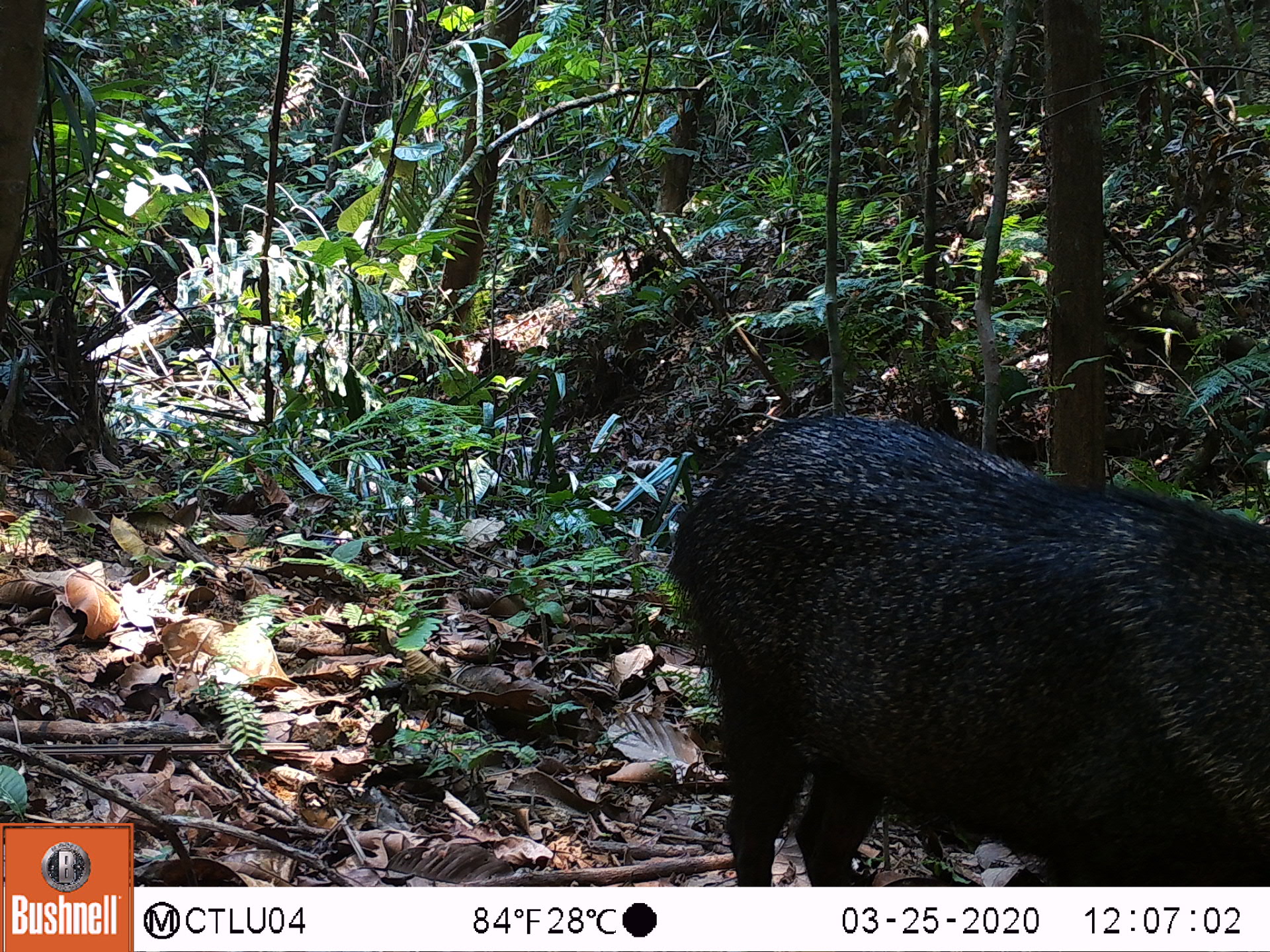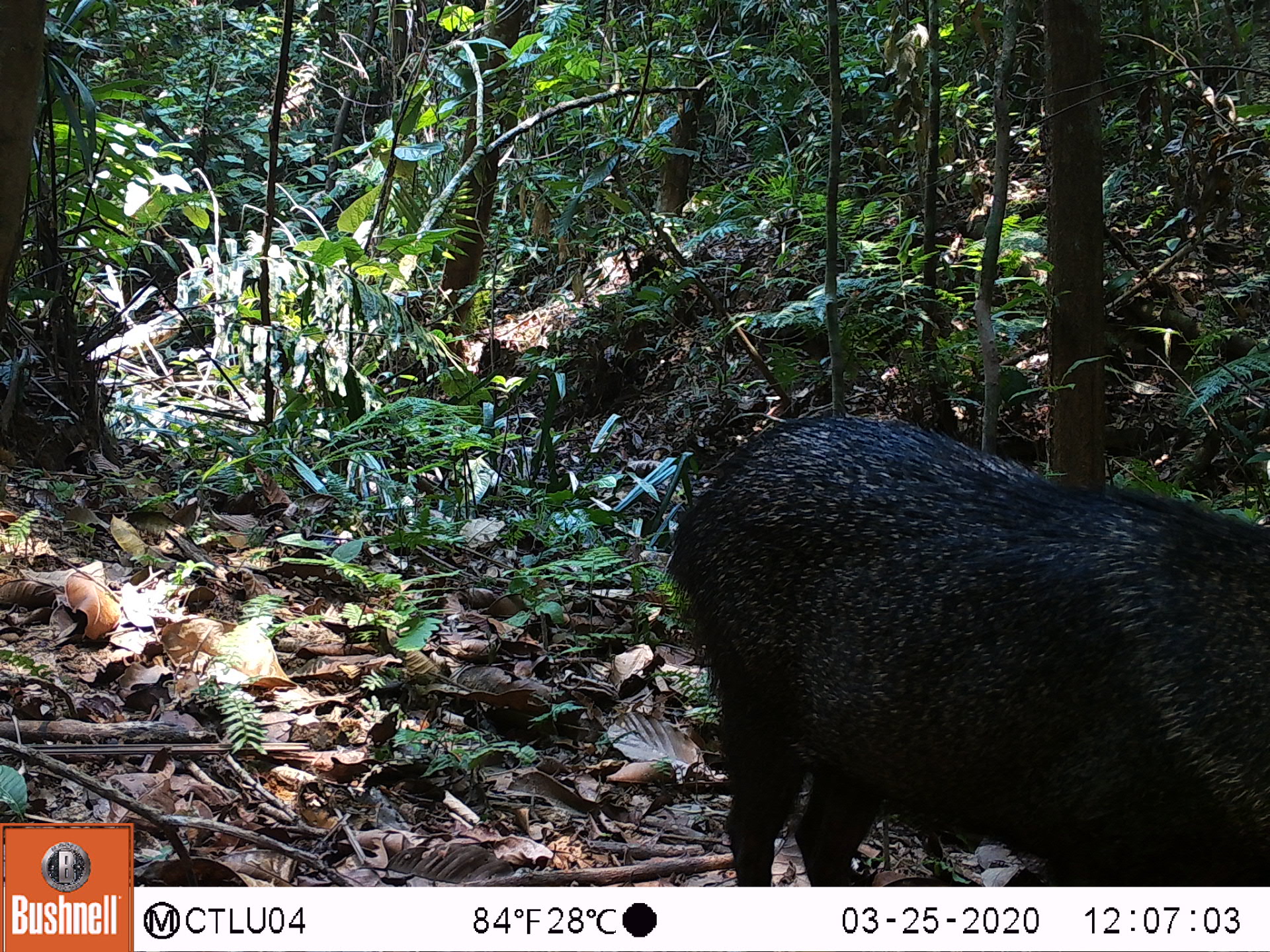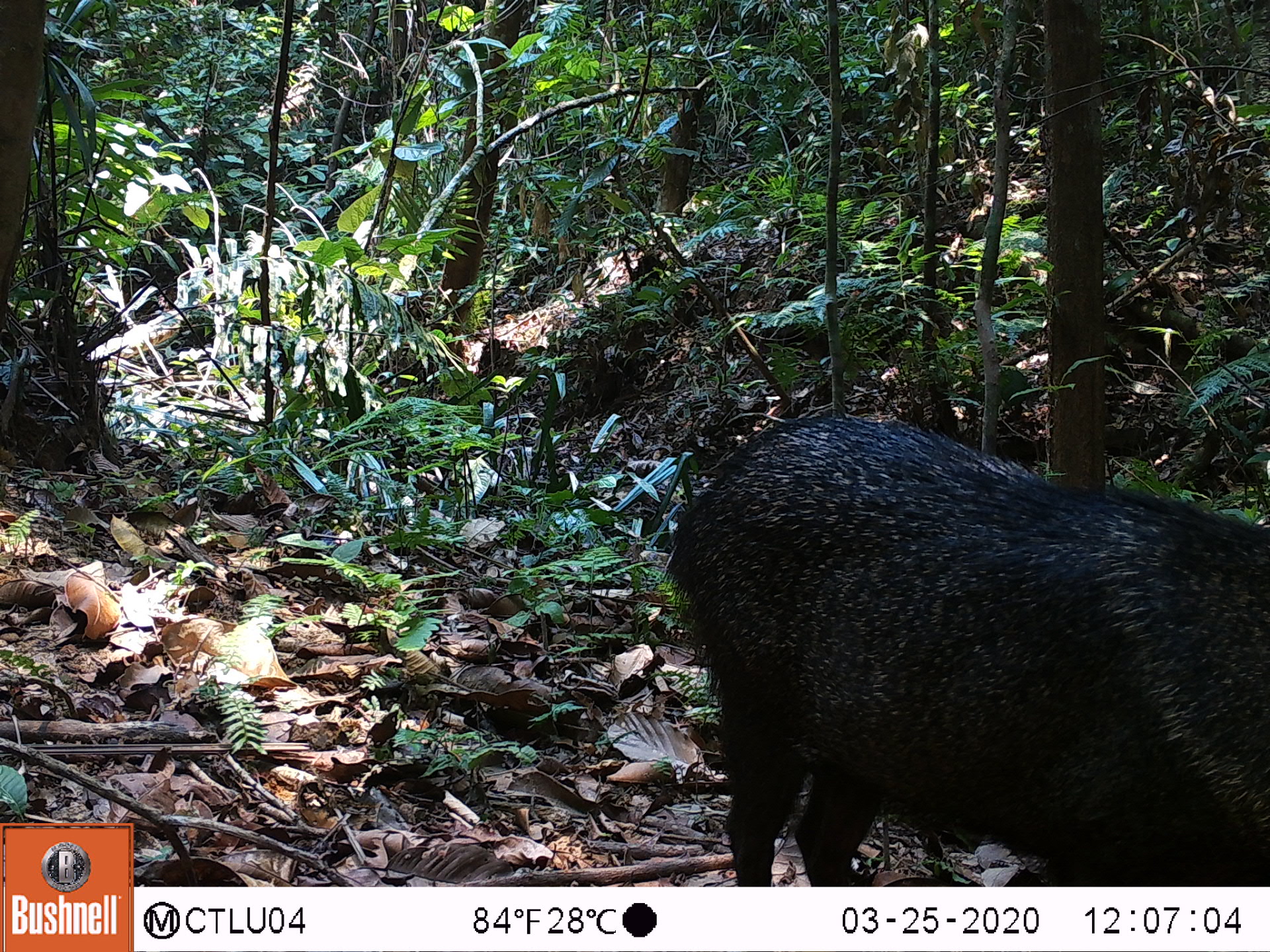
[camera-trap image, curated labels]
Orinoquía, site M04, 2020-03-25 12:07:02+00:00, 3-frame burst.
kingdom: Animalia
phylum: Chordata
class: Mammalia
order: Artiodactyla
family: Tayassuidae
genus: Pecari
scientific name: Pecari tajacu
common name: collared peccary